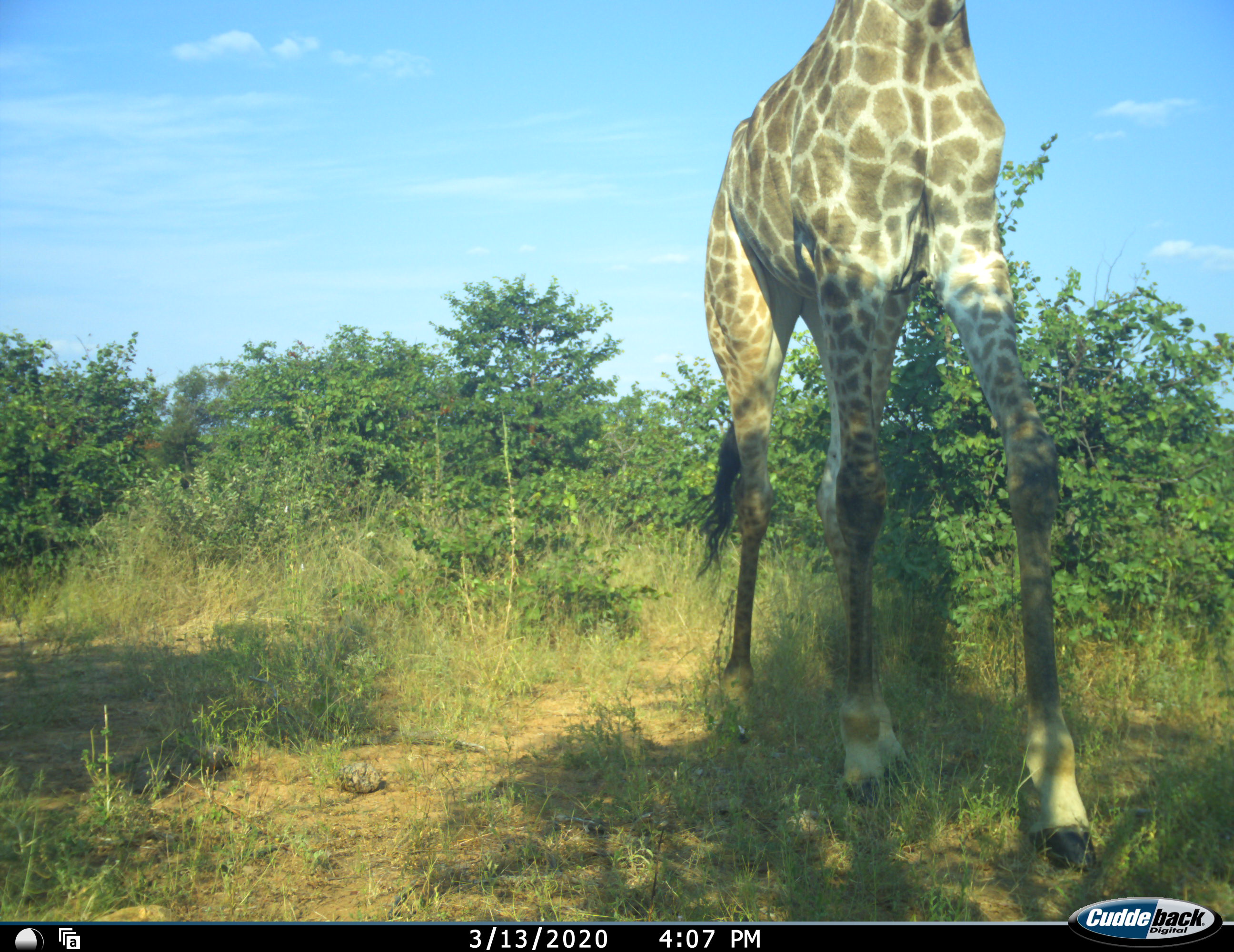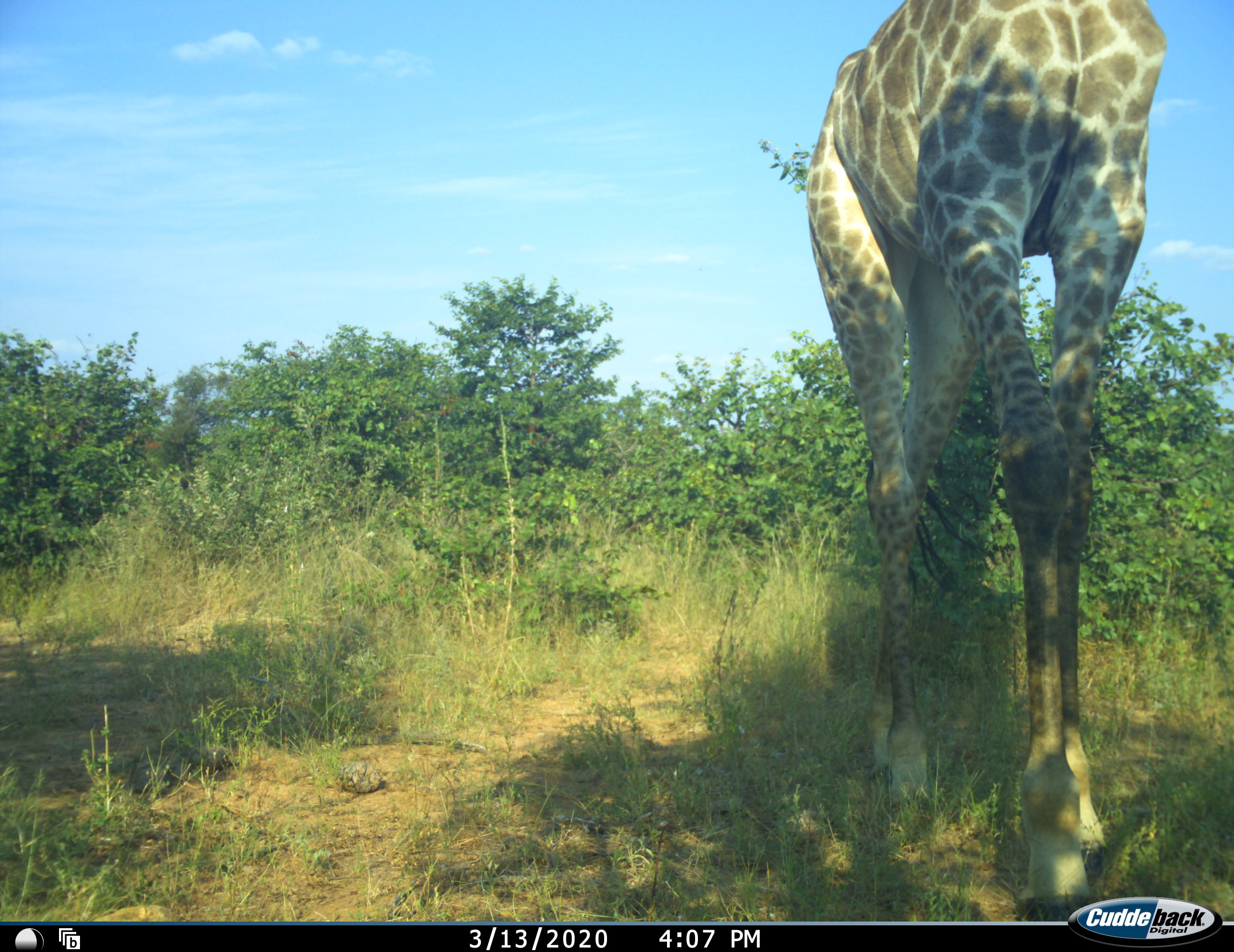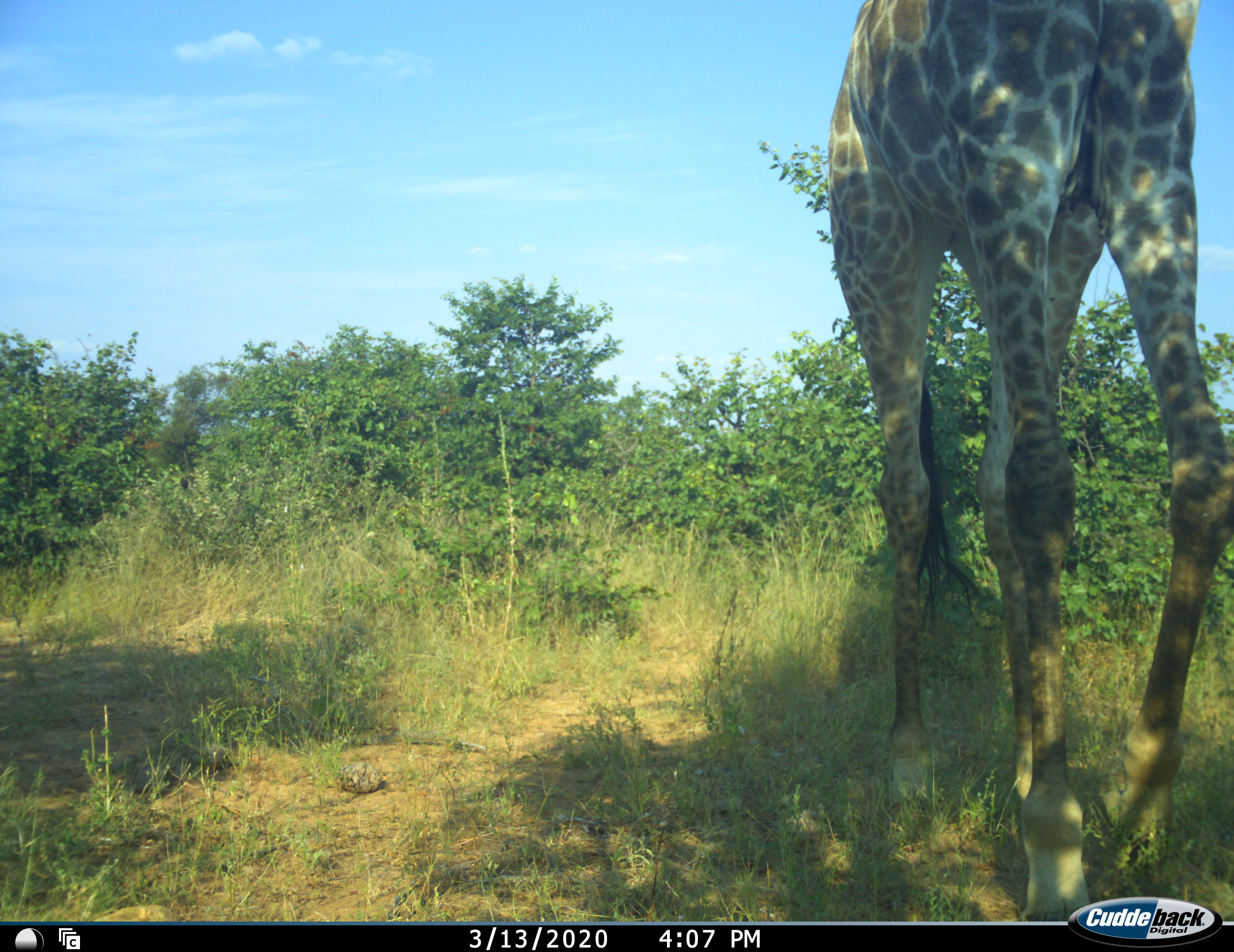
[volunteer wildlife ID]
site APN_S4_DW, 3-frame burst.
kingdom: Animalia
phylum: Chordata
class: Mammalia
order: Artiodactyla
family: Giraffidae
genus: Giraffa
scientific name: Giraffa camelopardalis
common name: giraffe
Giraffe (Giraffa camelopardalis), count 1. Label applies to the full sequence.